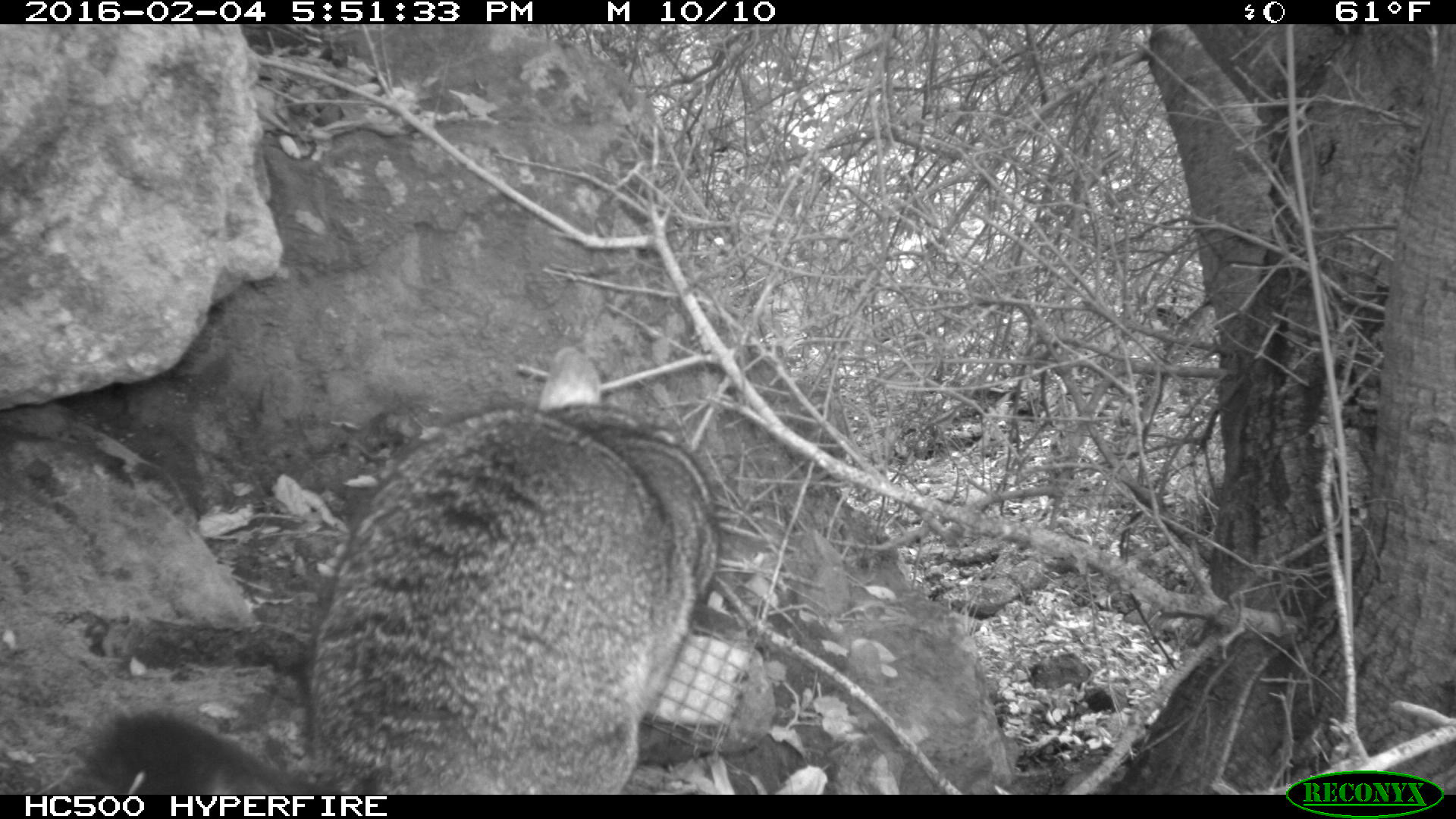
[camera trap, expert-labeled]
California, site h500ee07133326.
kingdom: Animalia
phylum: Chordata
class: Mammalia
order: Carnivora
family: Canidae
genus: Urocyon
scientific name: Urocyon littoralis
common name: island fox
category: fox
Fox (island fox) (Urocyon littoralis).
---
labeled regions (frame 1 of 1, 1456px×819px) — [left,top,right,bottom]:
fox: [80,347,723,793]